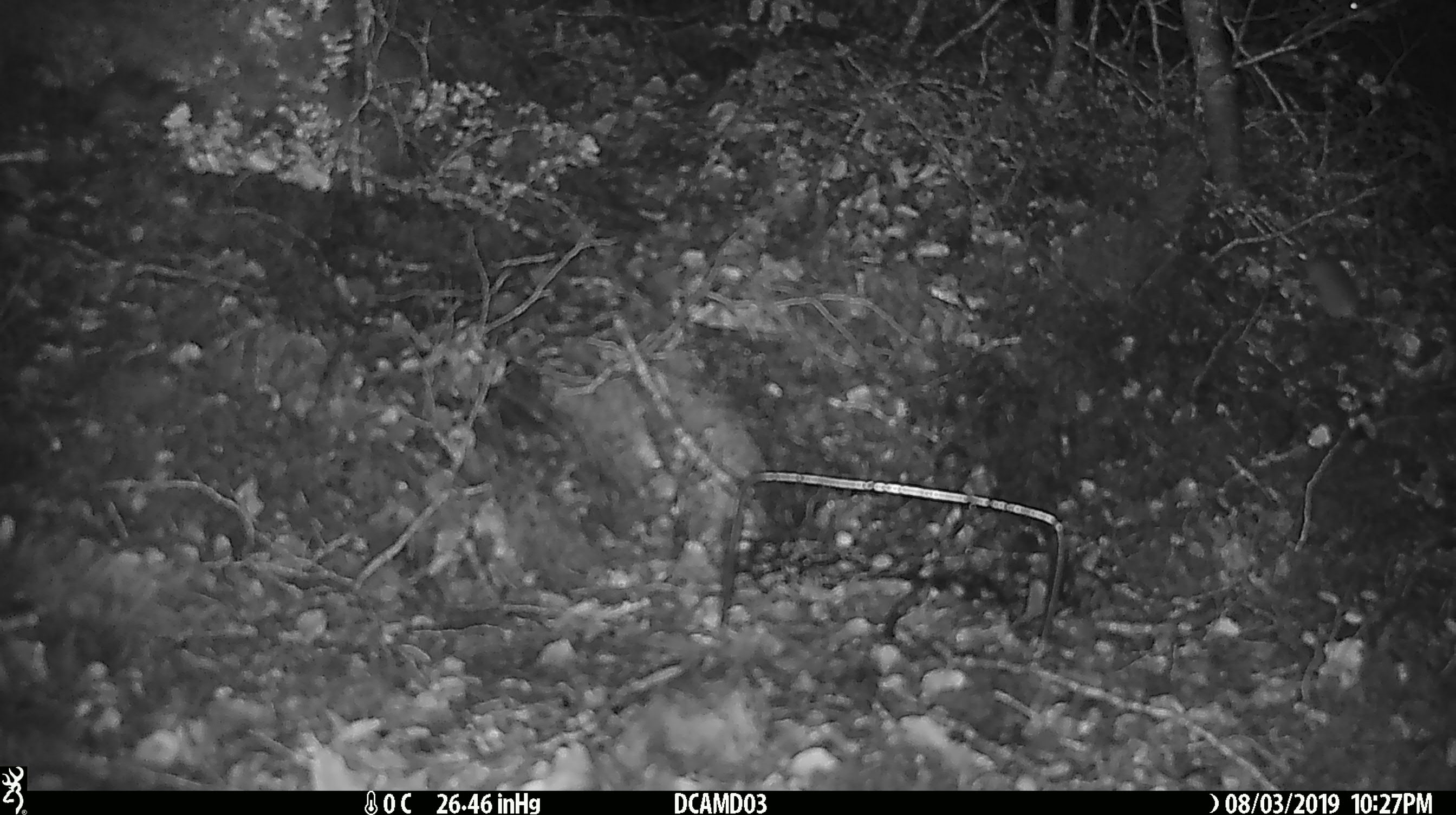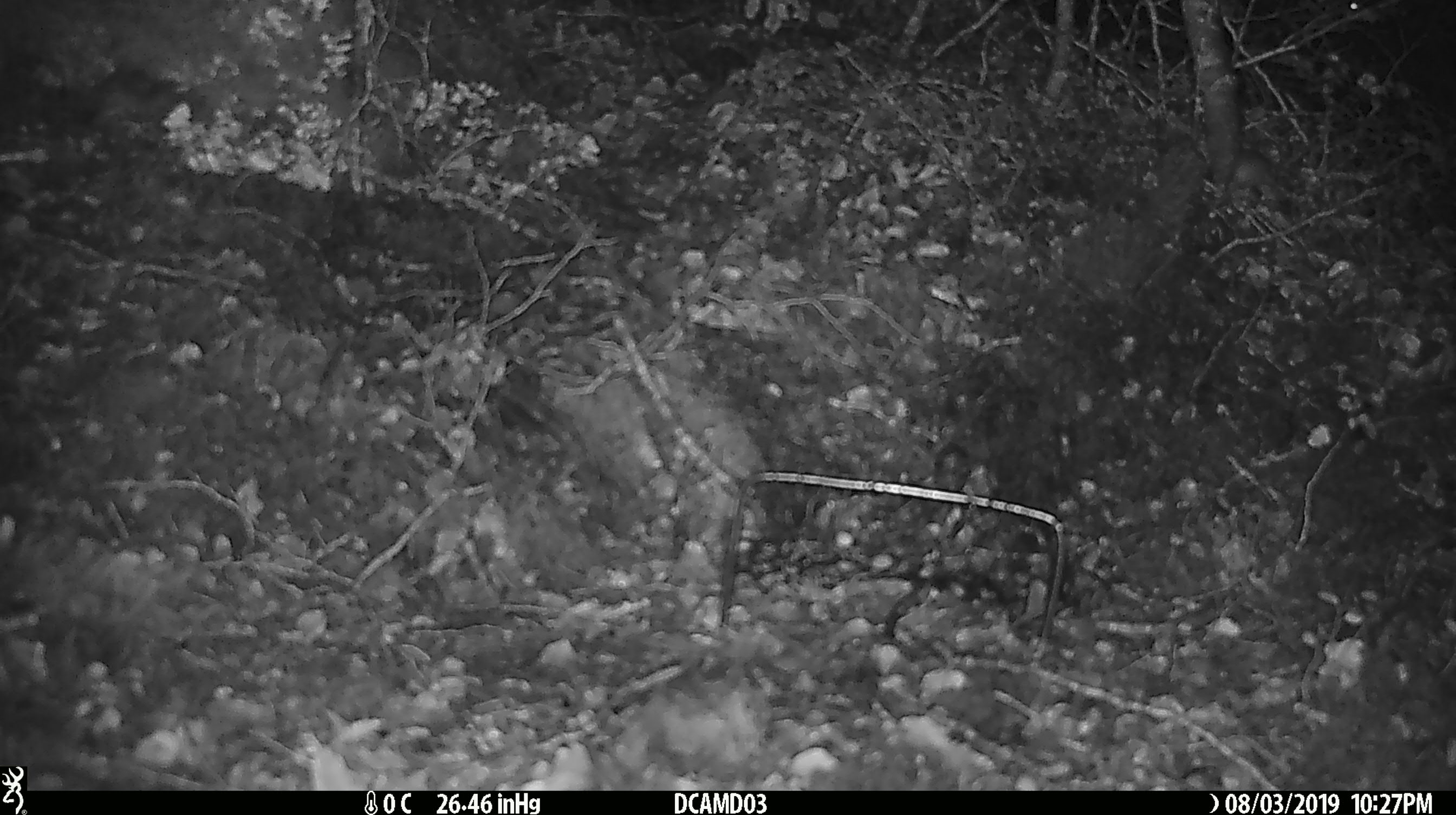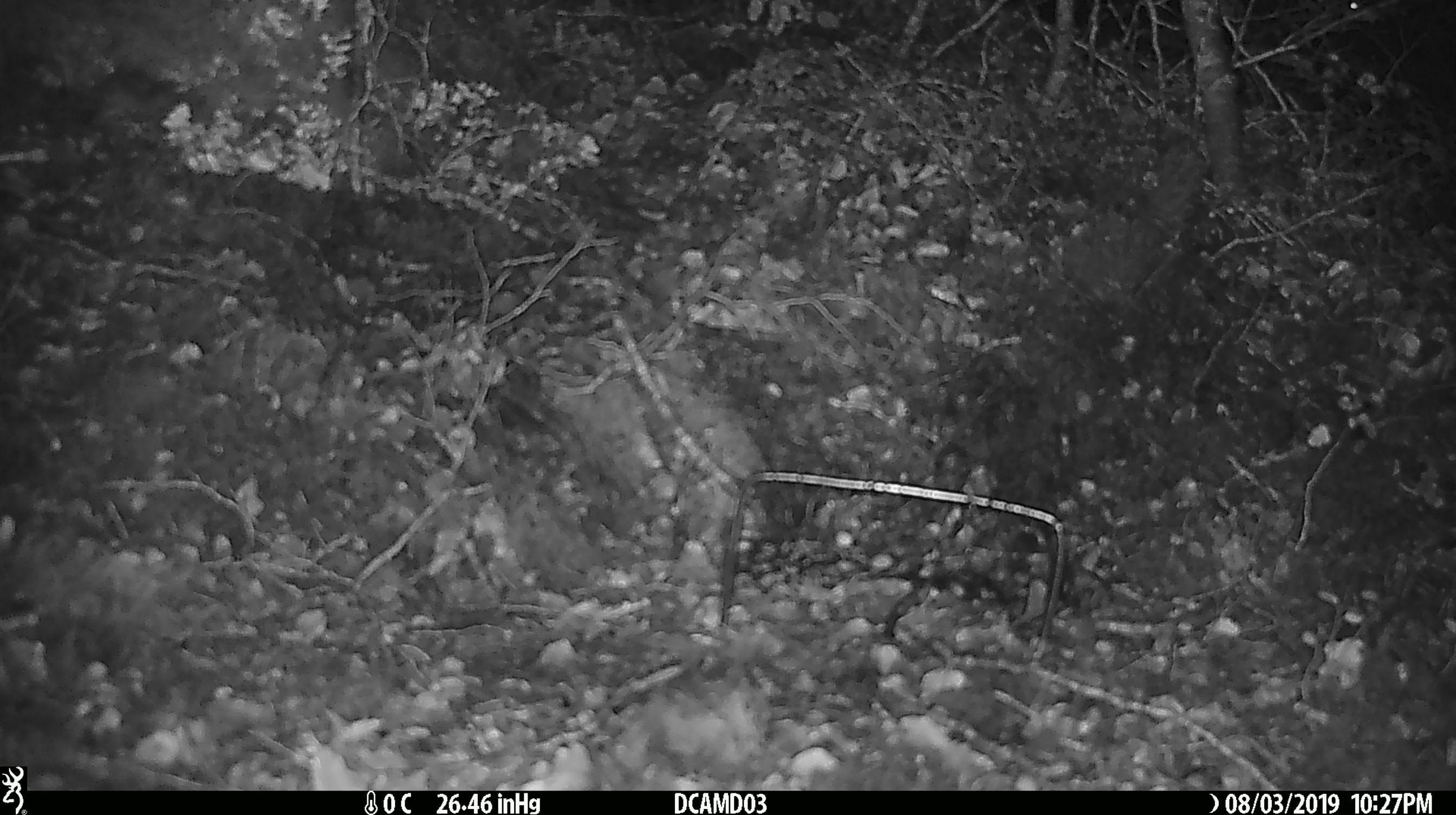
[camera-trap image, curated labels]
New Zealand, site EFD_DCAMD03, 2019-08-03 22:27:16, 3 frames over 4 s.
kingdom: Animalia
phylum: Chordata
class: Mammalia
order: Rodentia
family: Muridae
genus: Mus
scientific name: Mus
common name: mouse